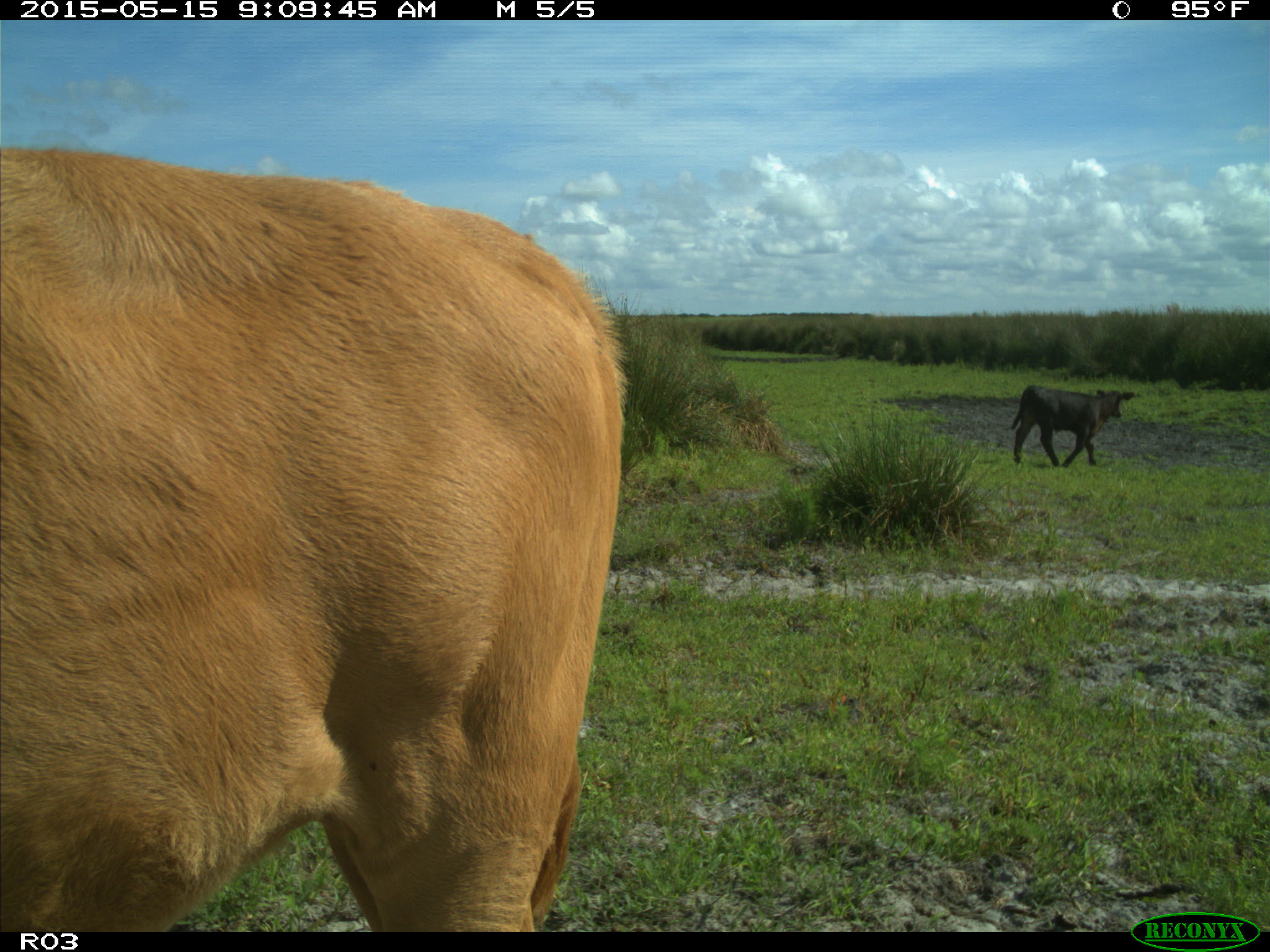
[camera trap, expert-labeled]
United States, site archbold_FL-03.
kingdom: Animalia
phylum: Chordata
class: Mammalia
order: Artiodactyla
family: Bovidae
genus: Bos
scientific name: Bos taurus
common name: domestic cow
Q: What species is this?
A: Bos taurus (domestic cow).